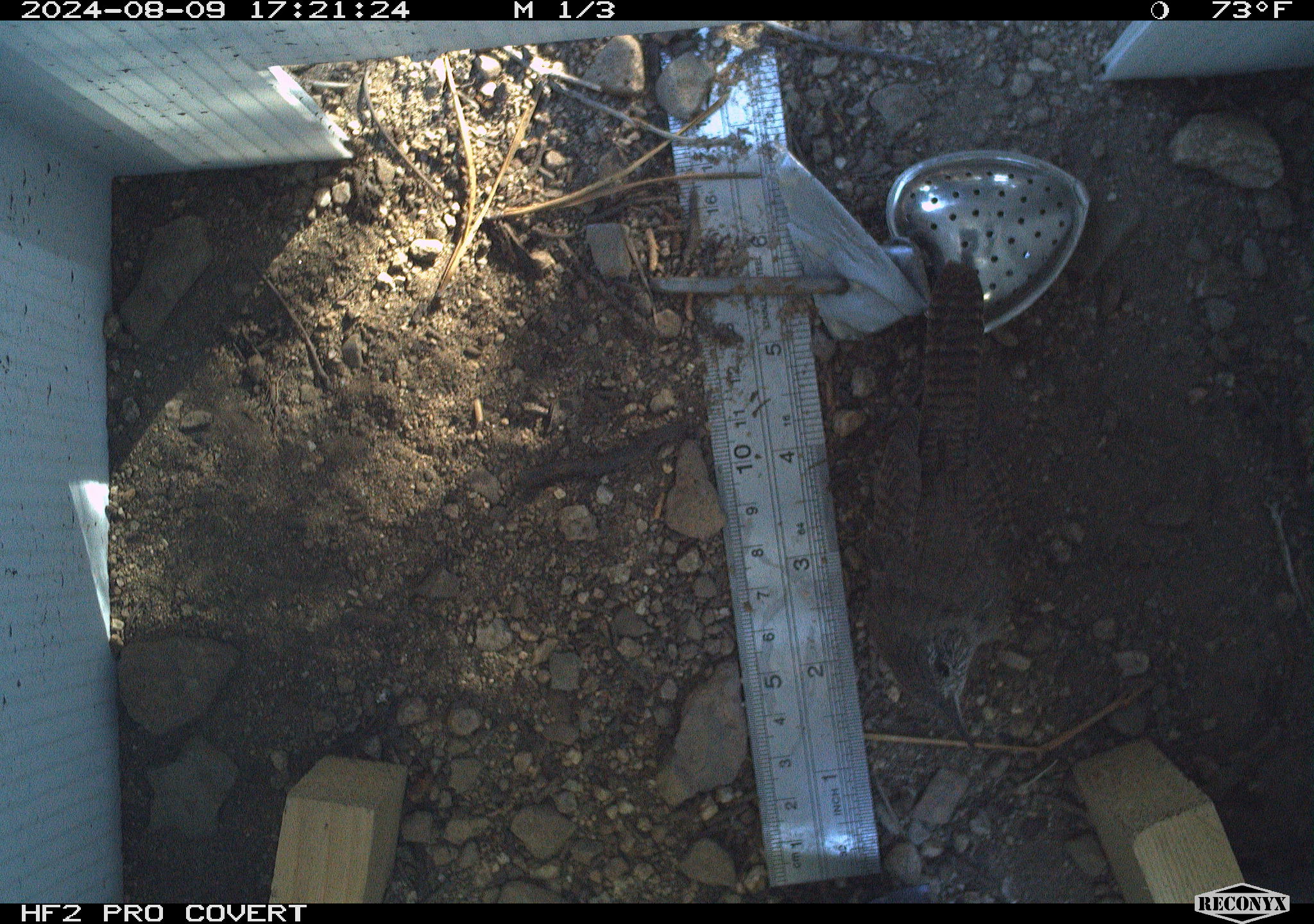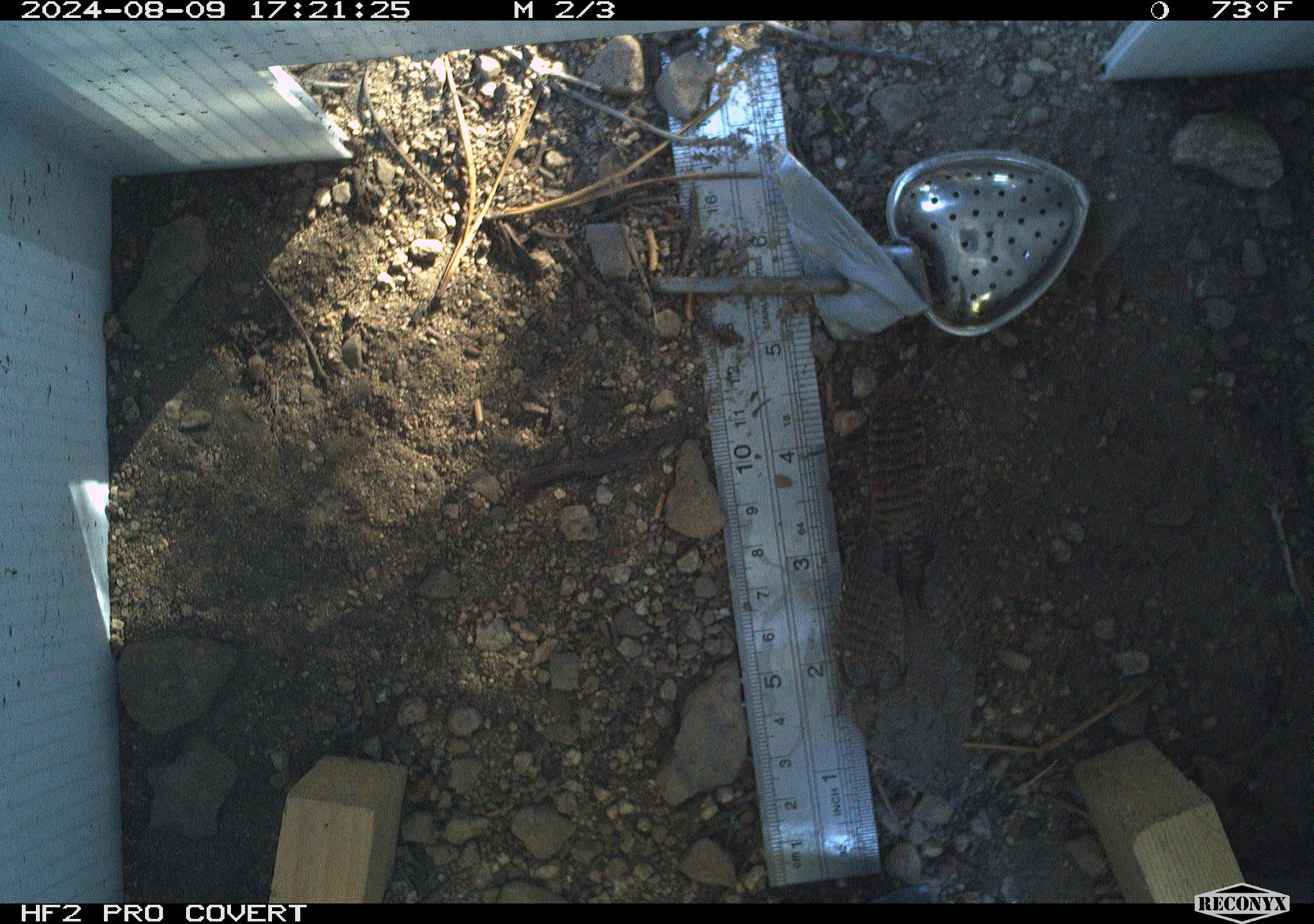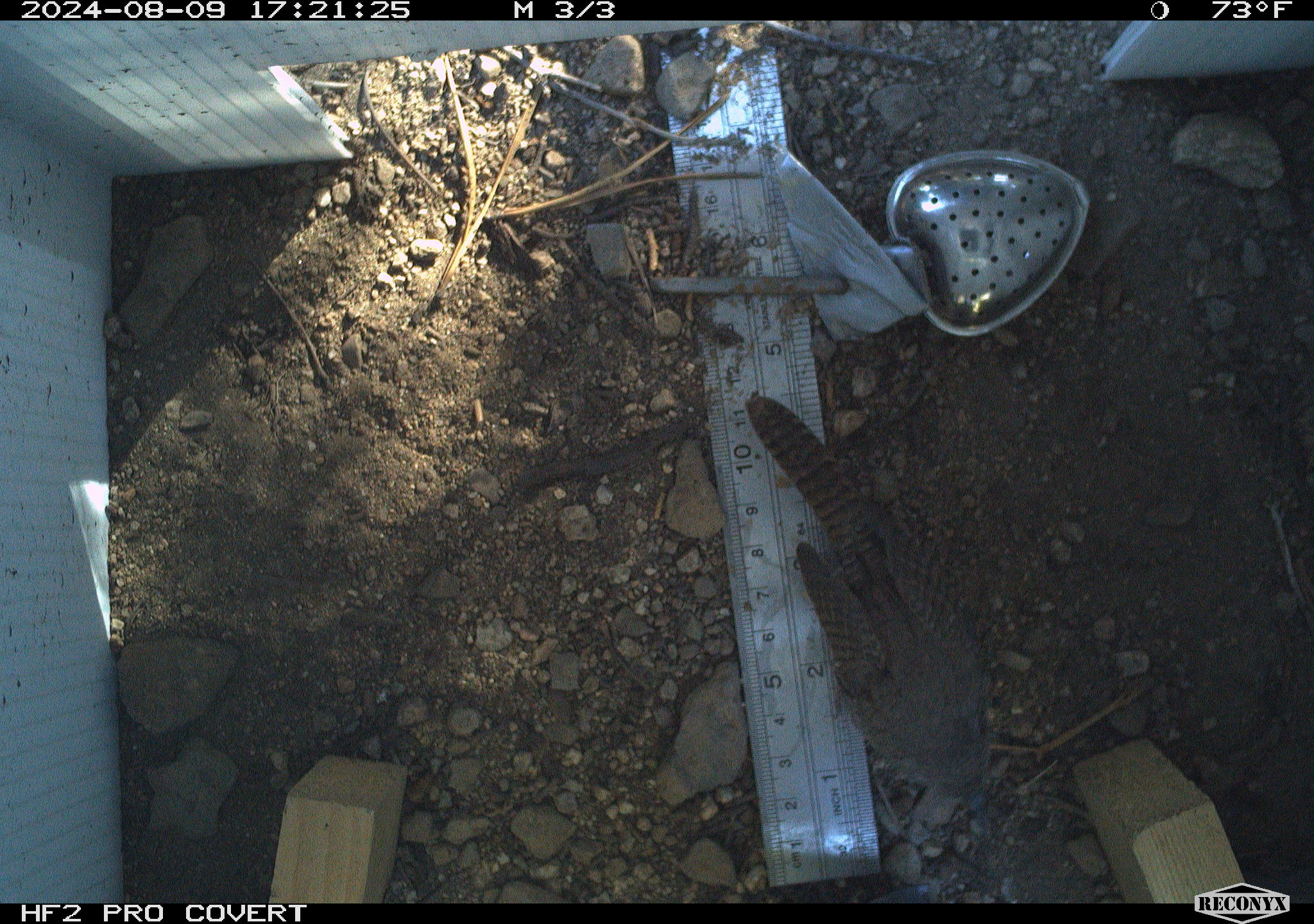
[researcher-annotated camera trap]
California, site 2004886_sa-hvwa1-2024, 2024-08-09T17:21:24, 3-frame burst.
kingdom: Animalia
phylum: Chordata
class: Aves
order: Passeriformes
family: Troglodytidae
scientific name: Troglodytidae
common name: wren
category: troglodytidae family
Troglodytidae family (wren) (Troglodytidae).